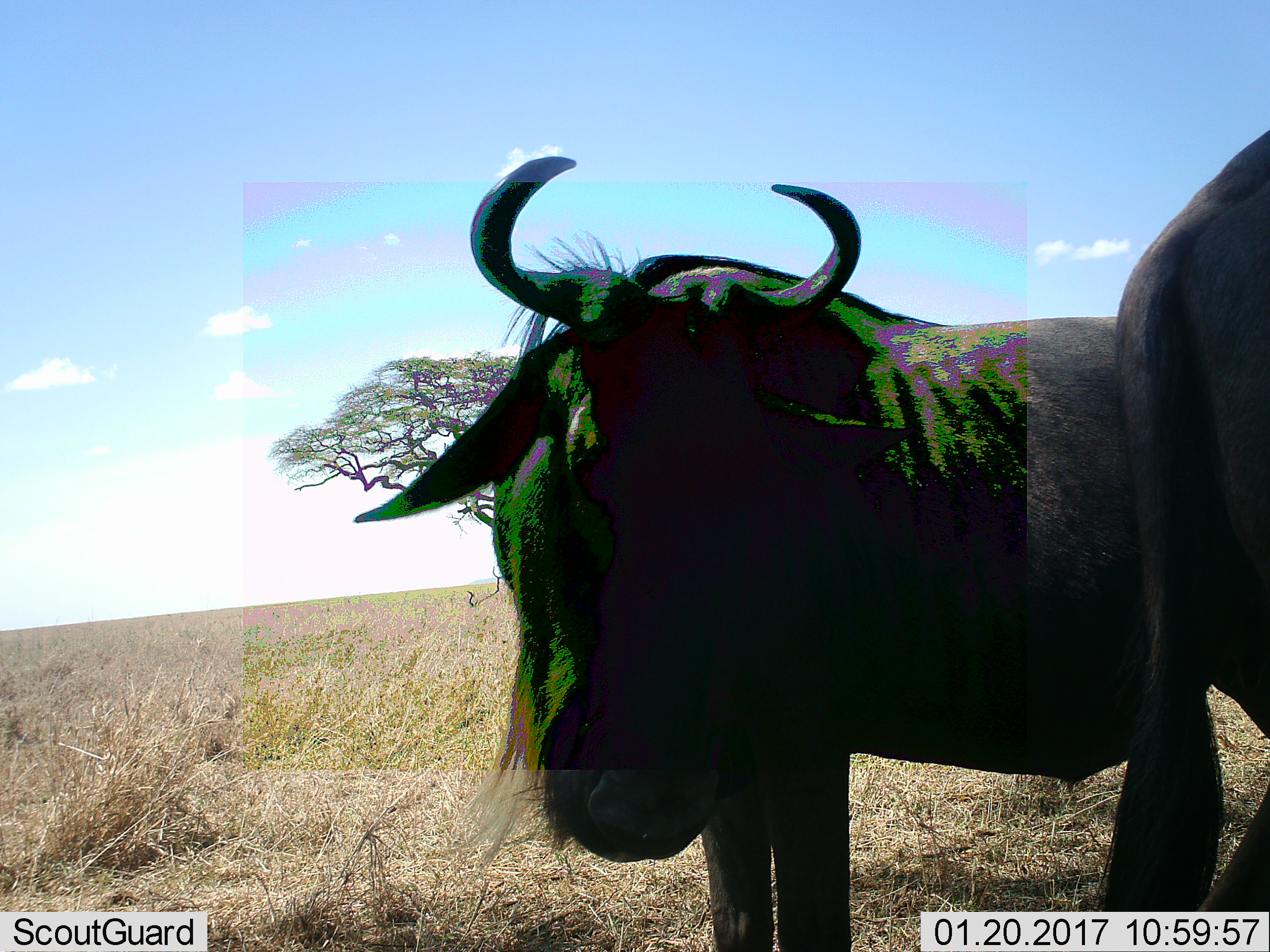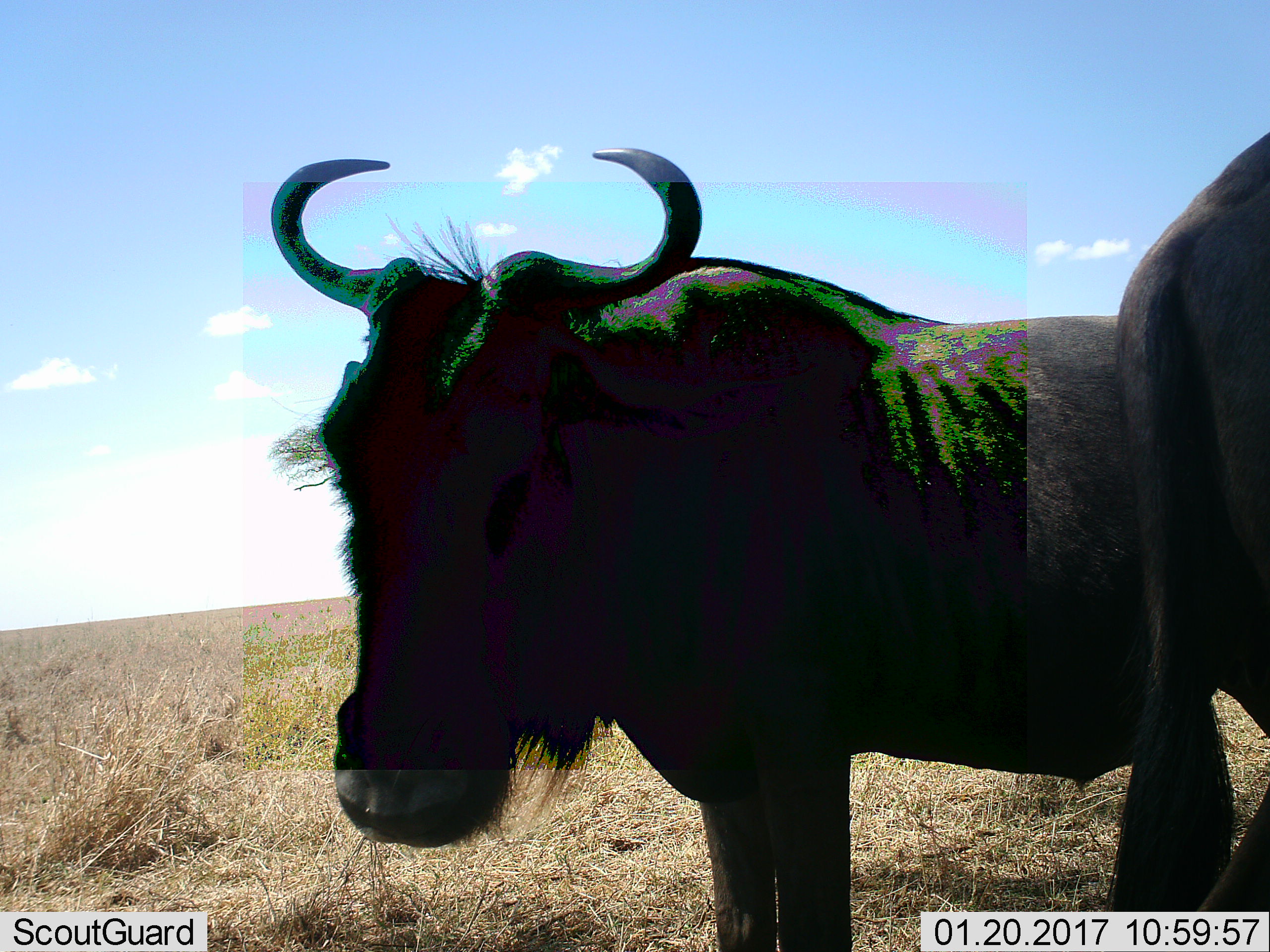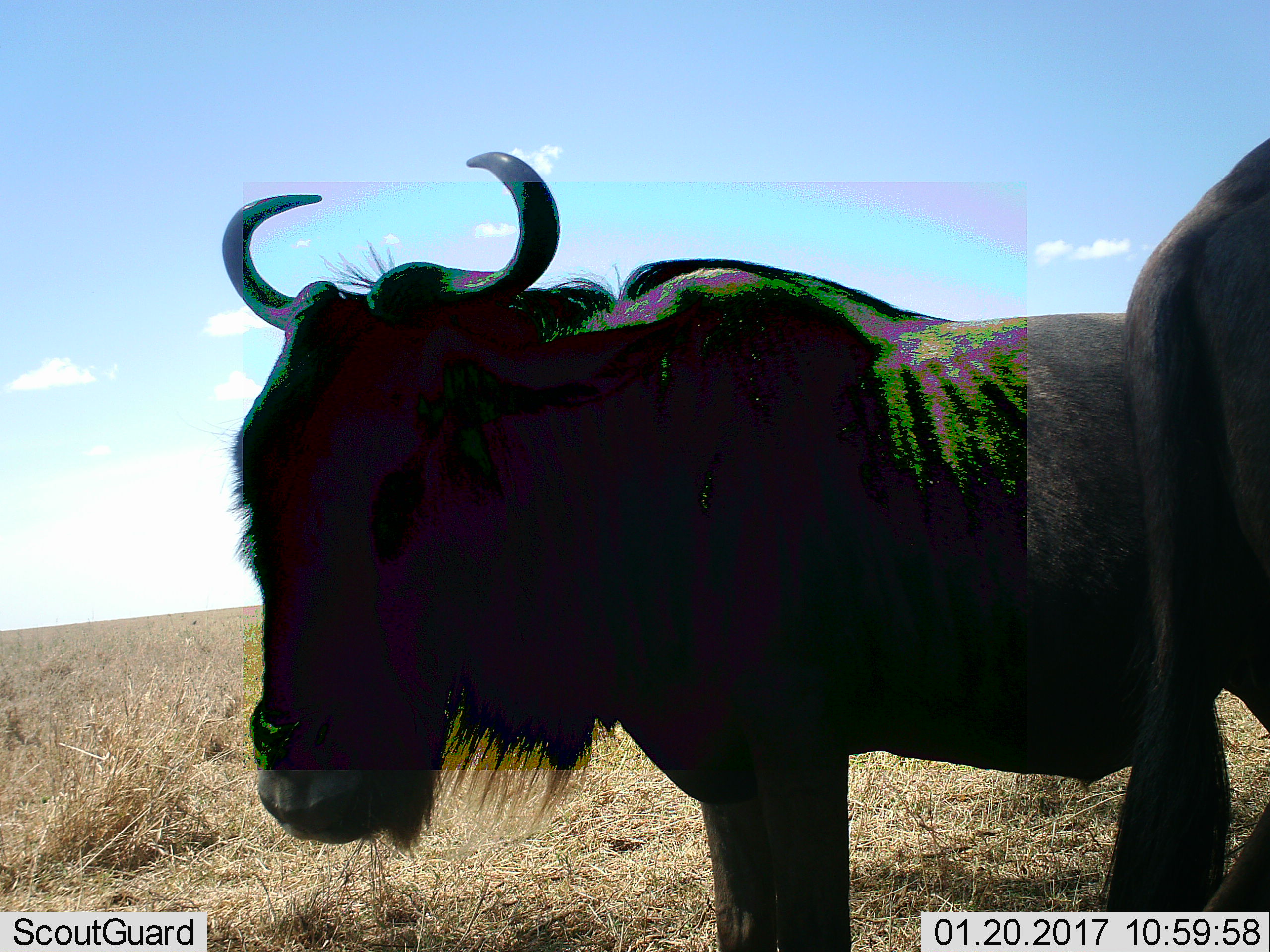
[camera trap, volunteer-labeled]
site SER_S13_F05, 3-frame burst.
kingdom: Animalia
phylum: Chordata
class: Mammalia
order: Artiodactyla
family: Bovidae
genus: Connochaetes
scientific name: Connochaetes taurinus taurinus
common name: blue wildebeest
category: wildebeestblue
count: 2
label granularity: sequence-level